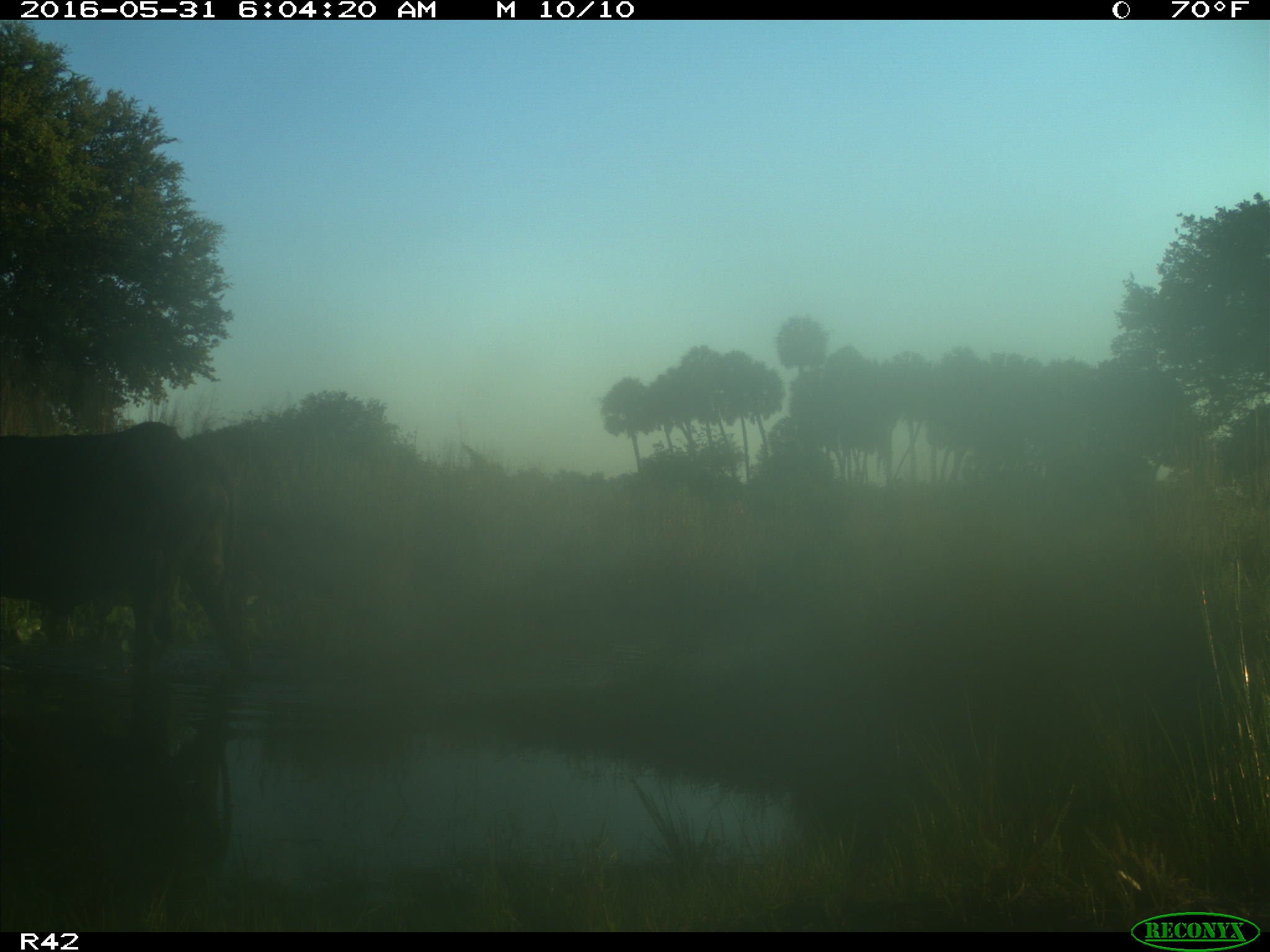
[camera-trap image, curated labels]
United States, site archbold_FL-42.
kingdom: Animalia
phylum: Chordata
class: Mammalia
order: Artiodactyla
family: Bovidae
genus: Bos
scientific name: Bos taurus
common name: domestic cow